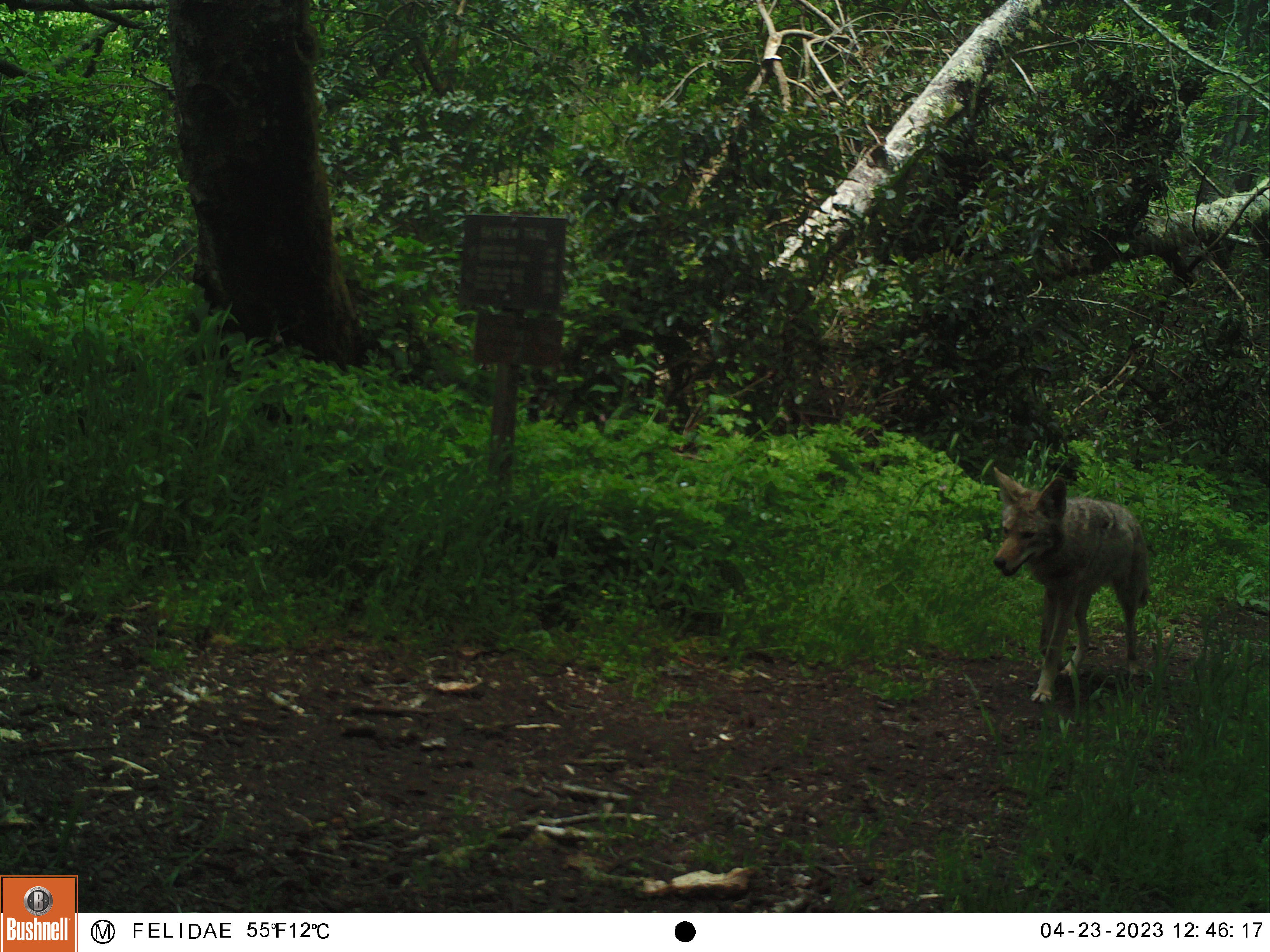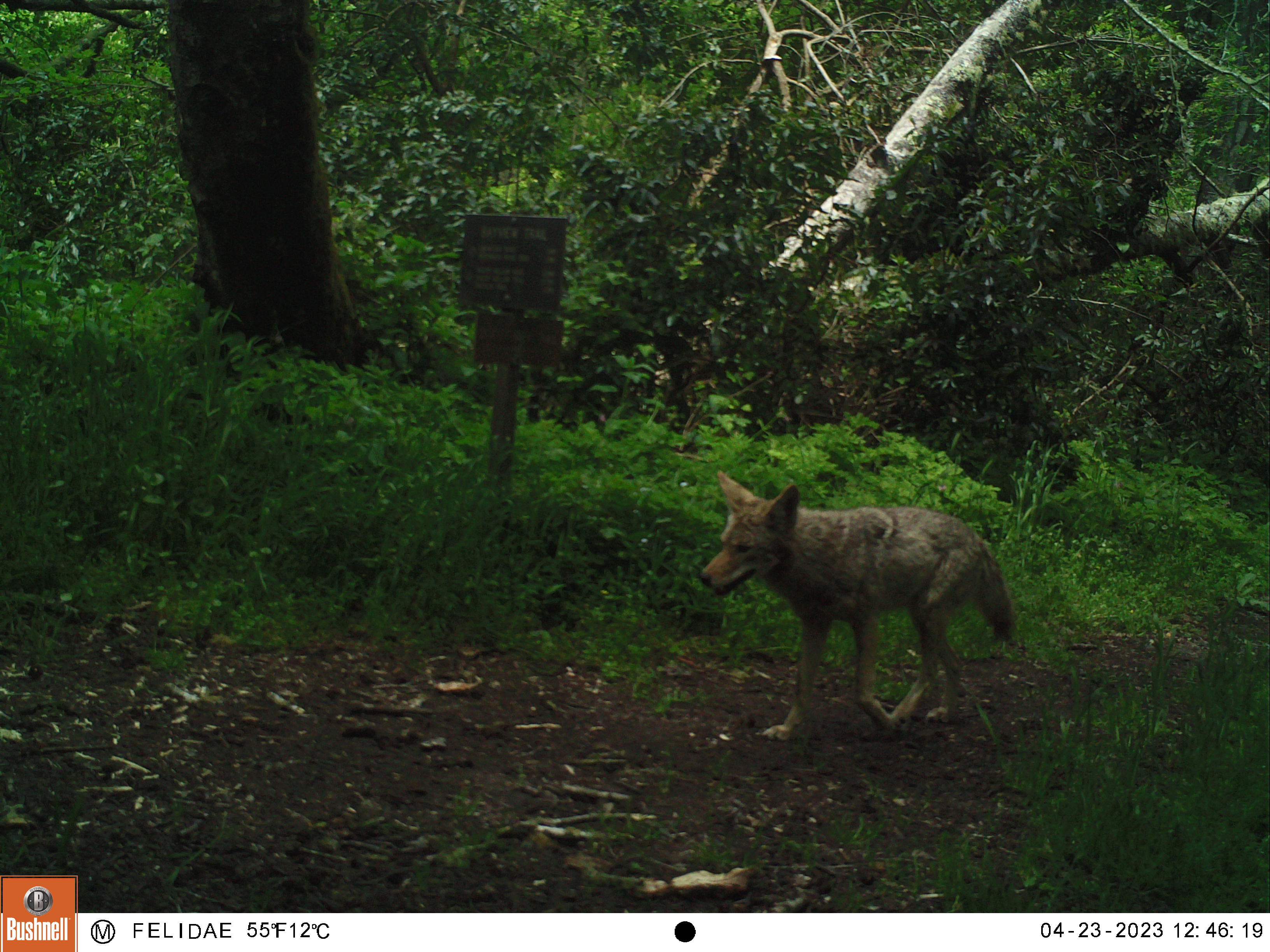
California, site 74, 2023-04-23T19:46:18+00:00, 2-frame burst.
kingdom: Animalia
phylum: Chordata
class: Mammalia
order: Carnivora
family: Canidae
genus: Canis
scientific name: Canis latrans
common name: coyote